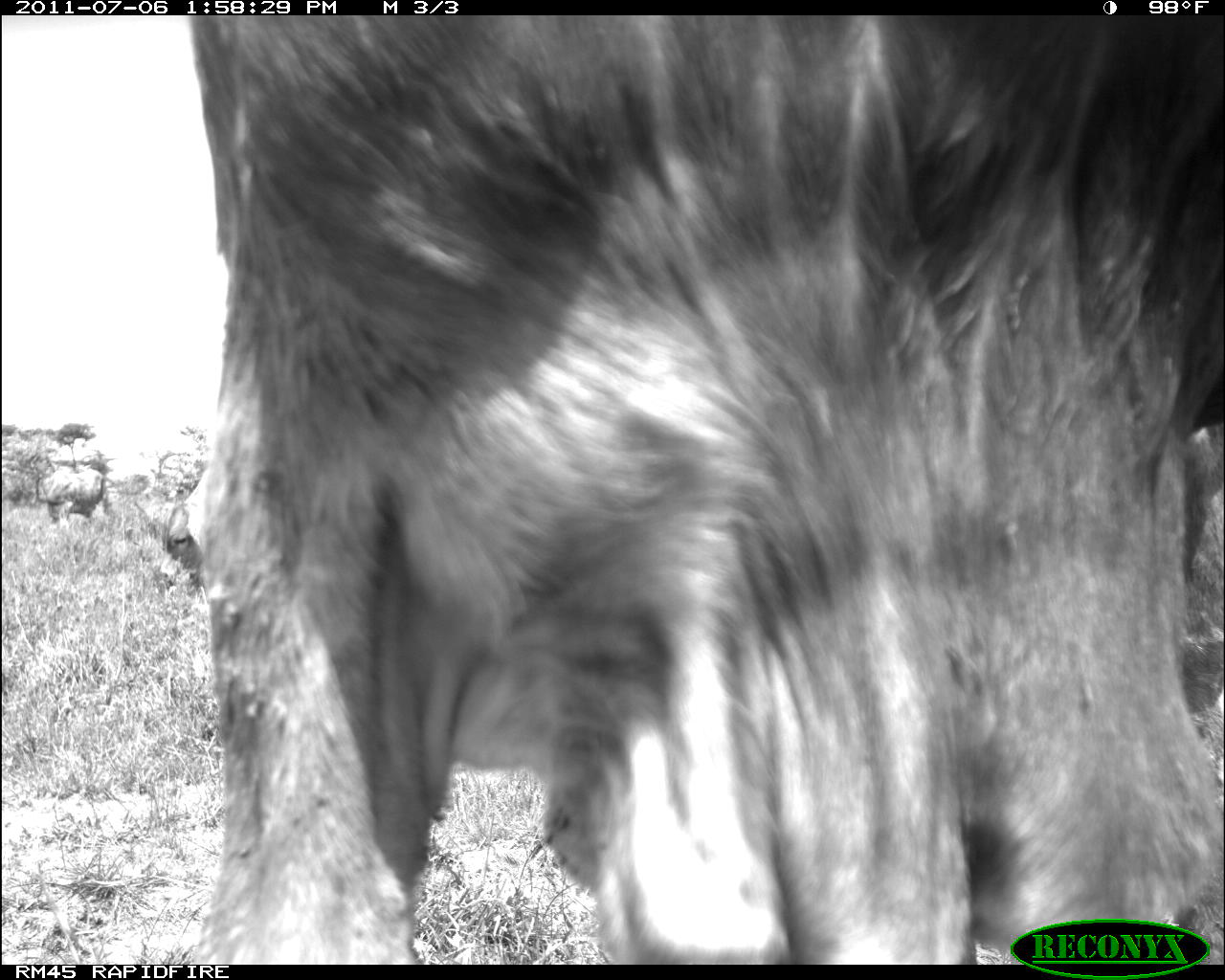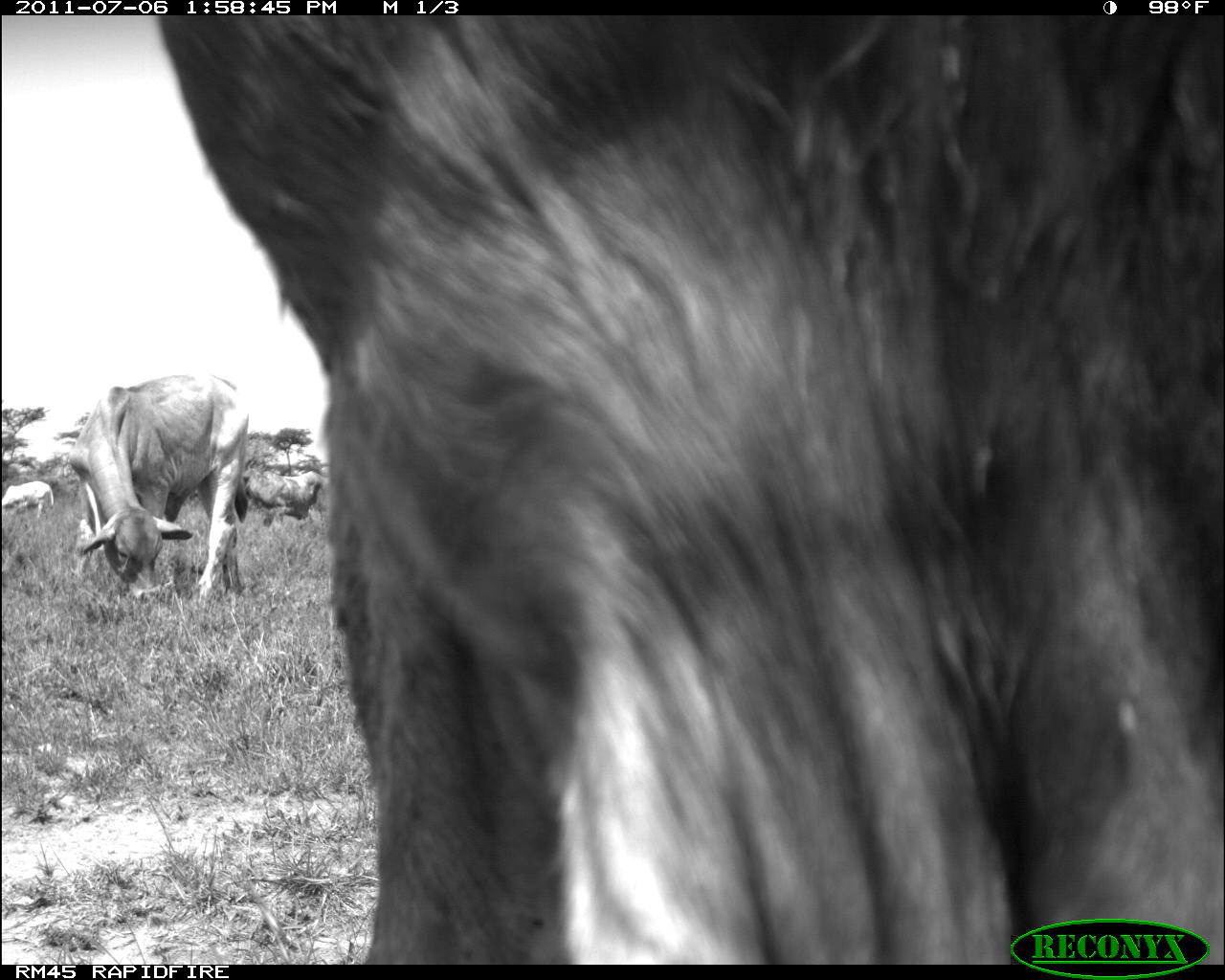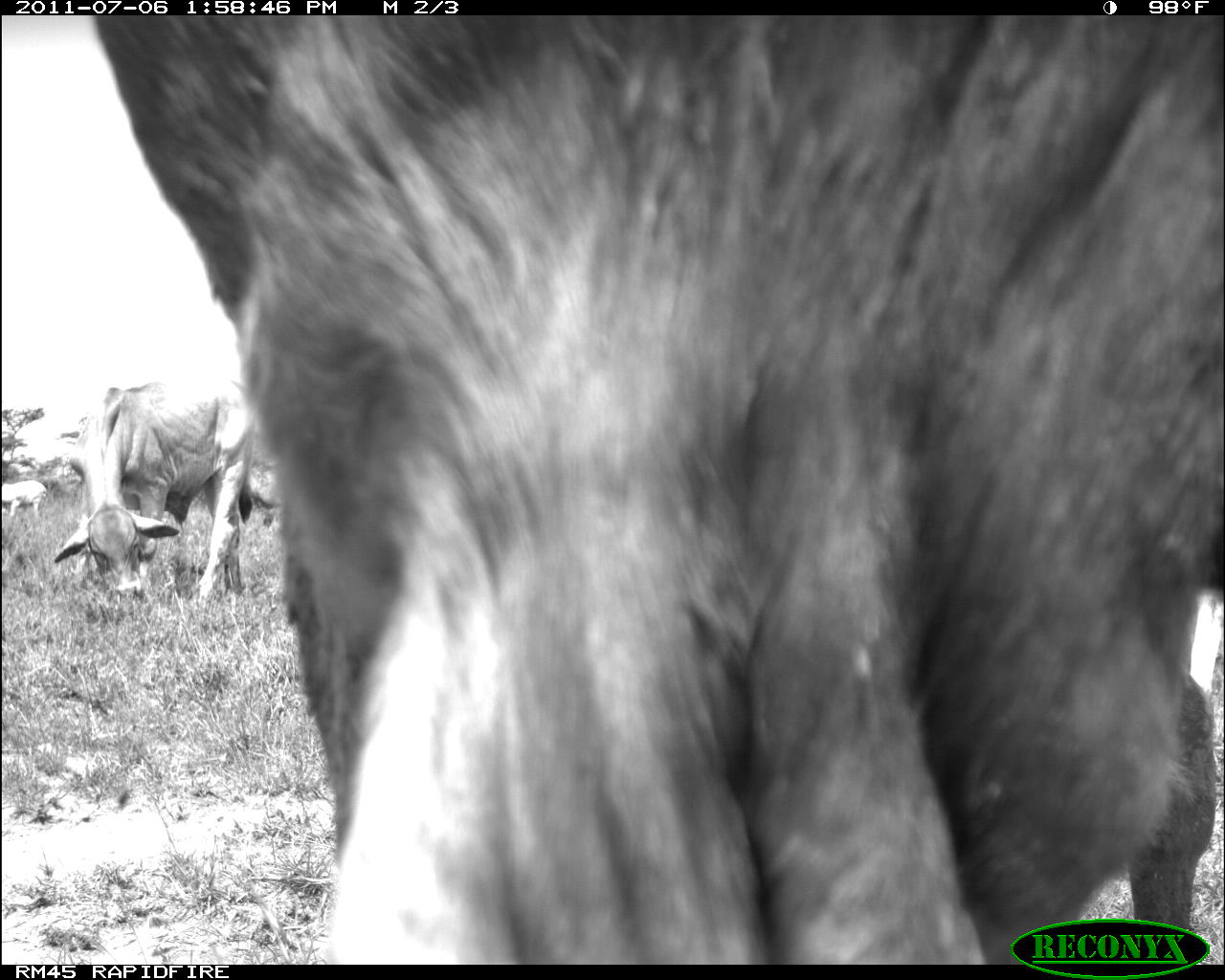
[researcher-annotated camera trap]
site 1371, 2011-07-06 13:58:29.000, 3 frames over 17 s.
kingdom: Animalia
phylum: Chordata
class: Mammalia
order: Artiodactyla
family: Bovidae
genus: Bos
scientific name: Bos taurus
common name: domestic cattle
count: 1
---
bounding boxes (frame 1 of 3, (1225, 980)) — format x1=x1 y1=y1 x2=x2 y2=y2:
bos taurus: x1=178 y1=14 x2=1225 y2=964; x1=156 y1=464 x2=207 y2=592; x1=41 y1=468 x2=112 y2=526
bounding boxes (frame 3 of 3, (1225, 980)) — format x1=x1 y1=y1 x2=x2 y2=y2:
bos taurus: x1=81 y1=14 x2=1225 y2=953; x1=52 y1=382 x2=256 y2=610; x1=2 y1=479 x2=48 y2=522